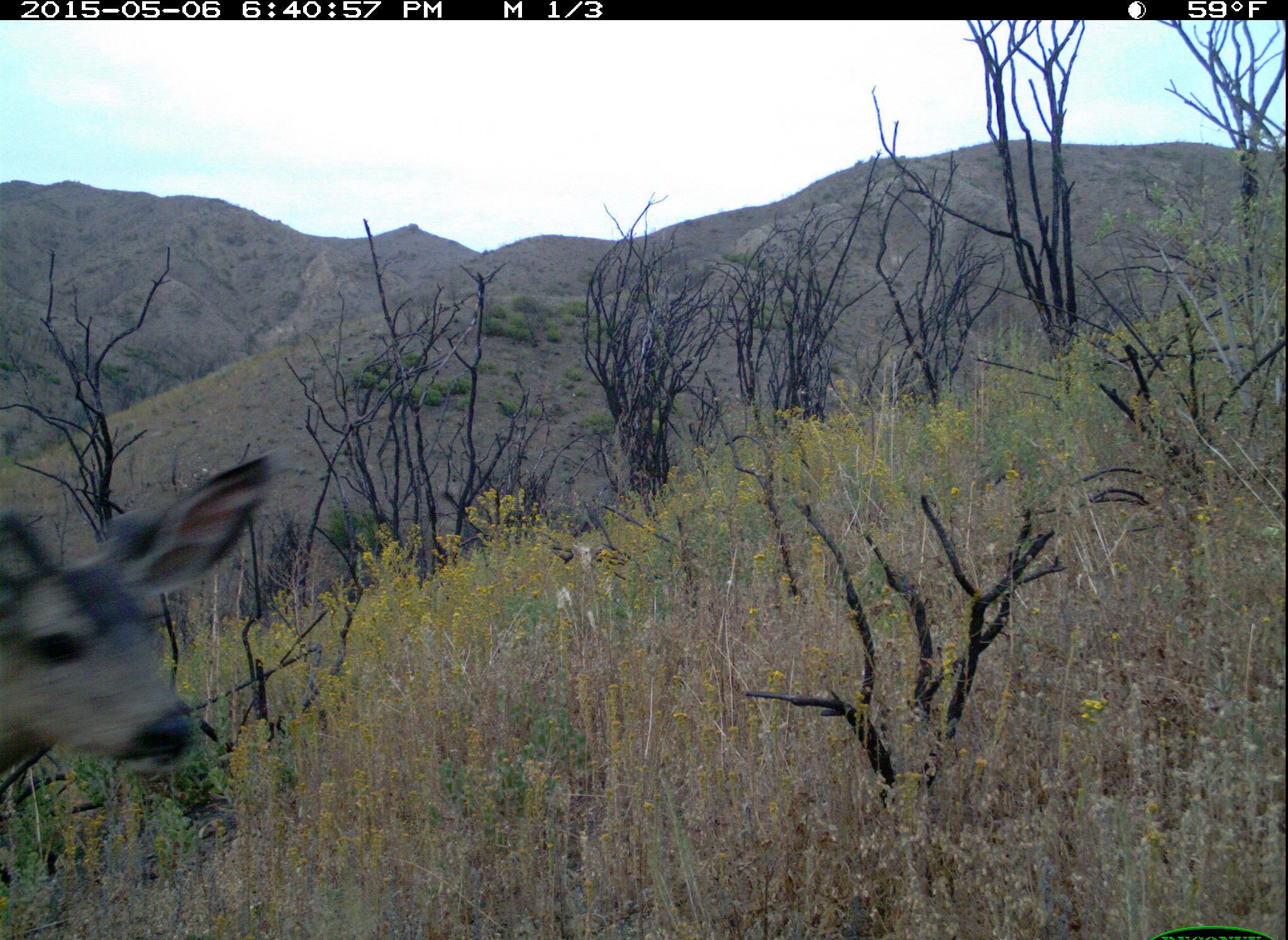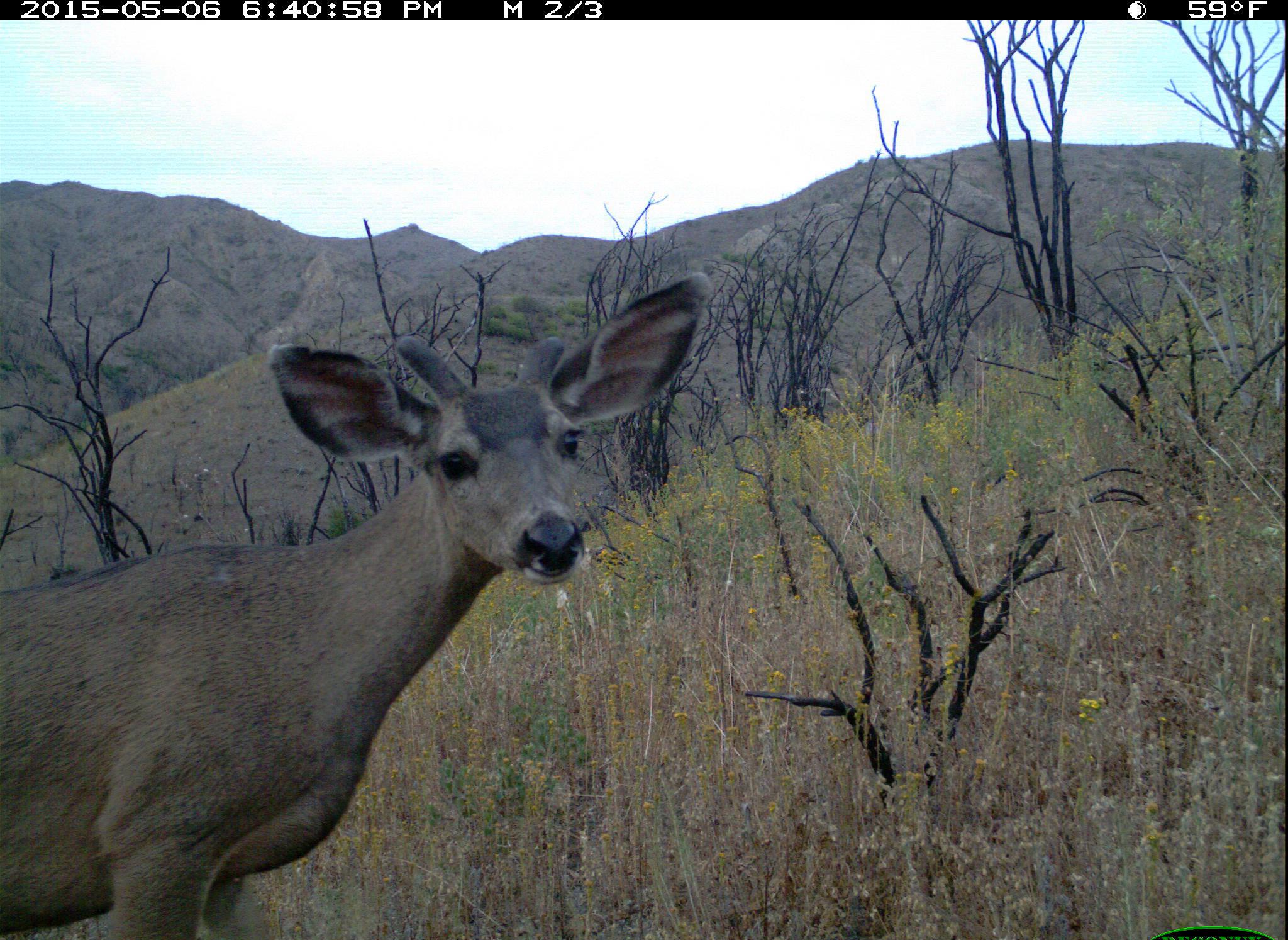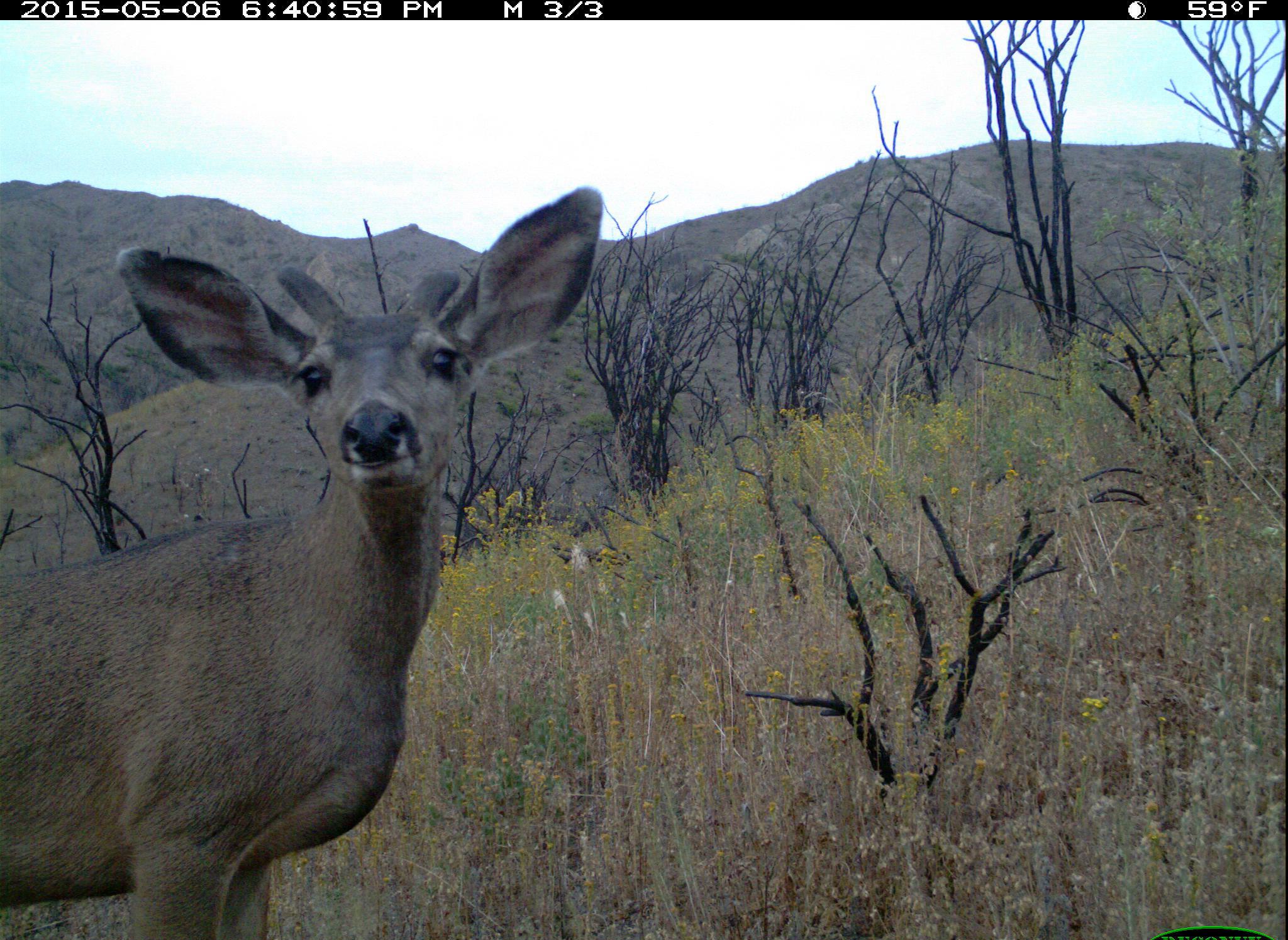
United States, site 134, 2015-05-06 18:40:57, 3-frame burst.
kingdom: Animalia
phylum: Chordata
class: Mammalia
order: Artiodactyla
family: Cervidae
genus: Odocoileus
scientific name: Odocoileus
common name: deer